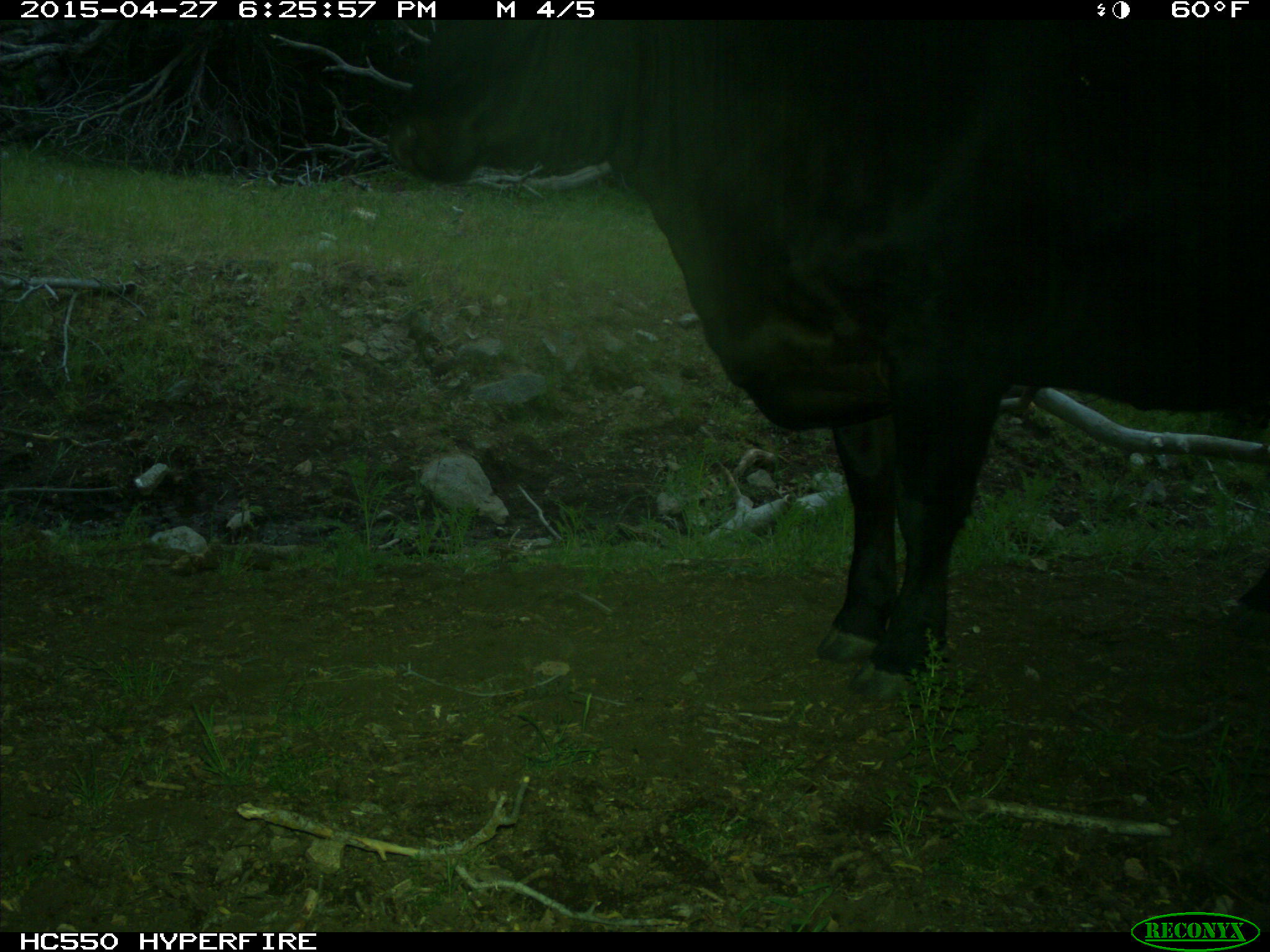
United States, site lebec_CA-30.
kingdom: Animalia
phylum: Chordata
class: Mammalia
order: Artiodactyla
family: Bovidae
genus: Bos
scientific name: Bos taurus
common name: domestic cow